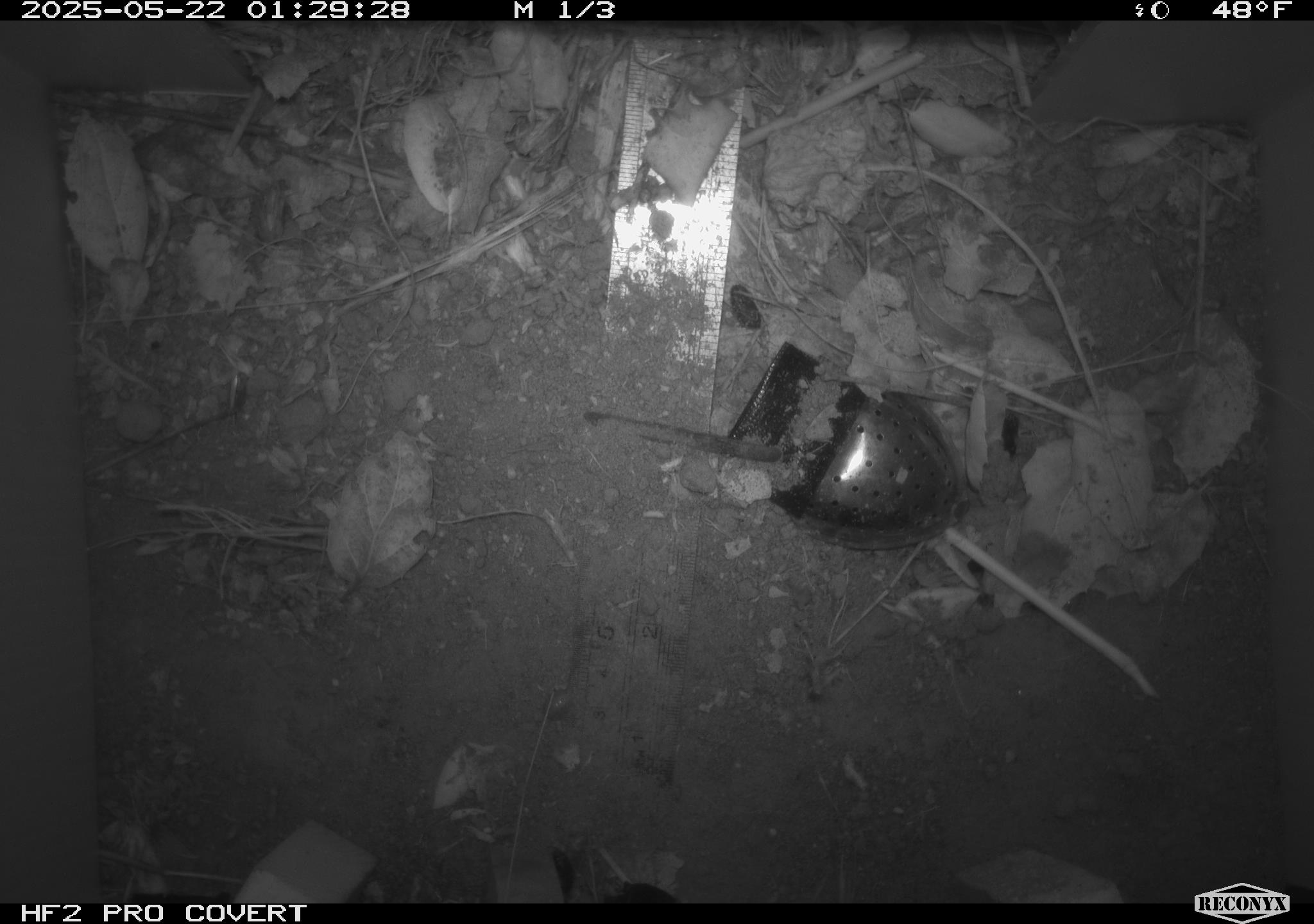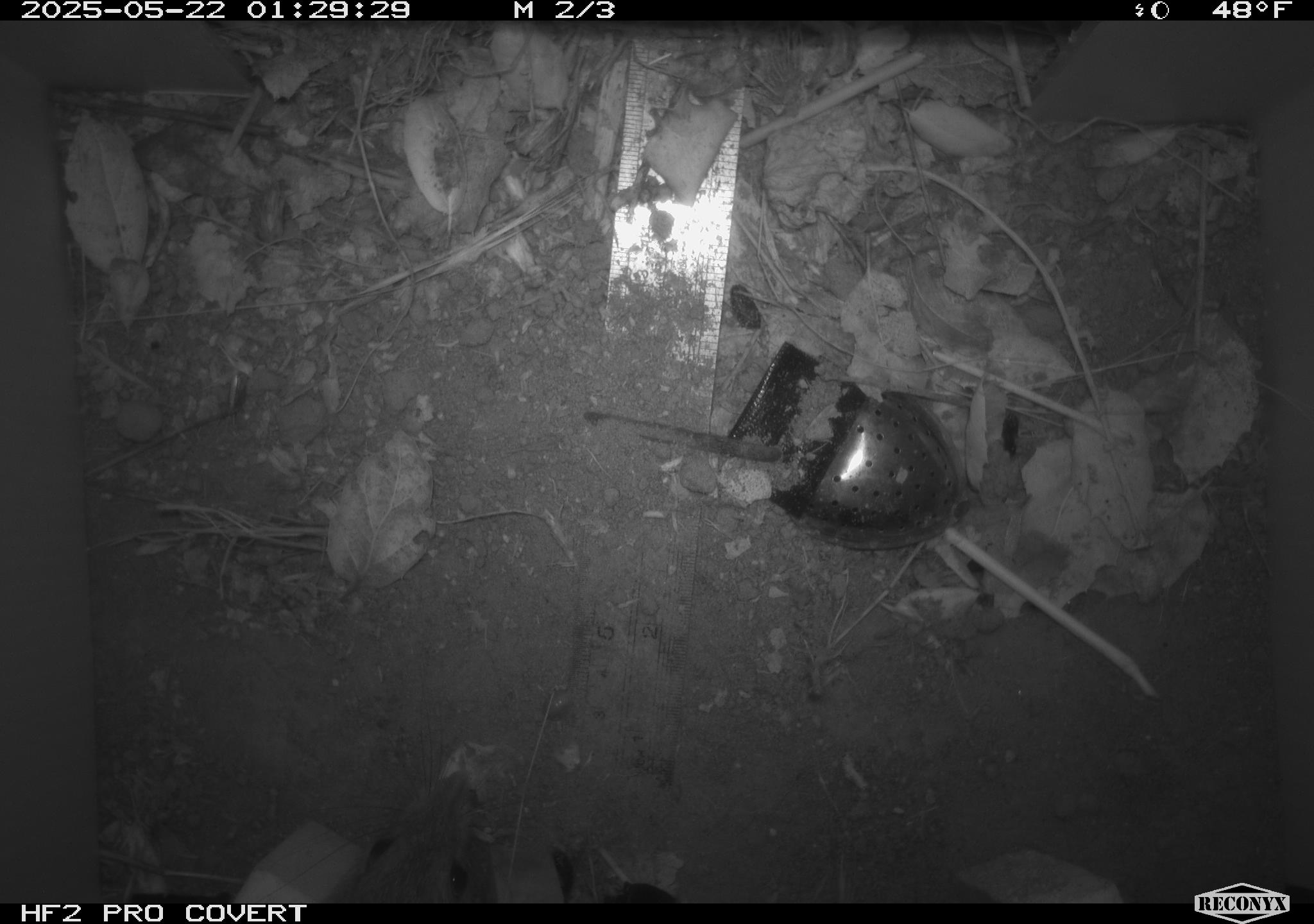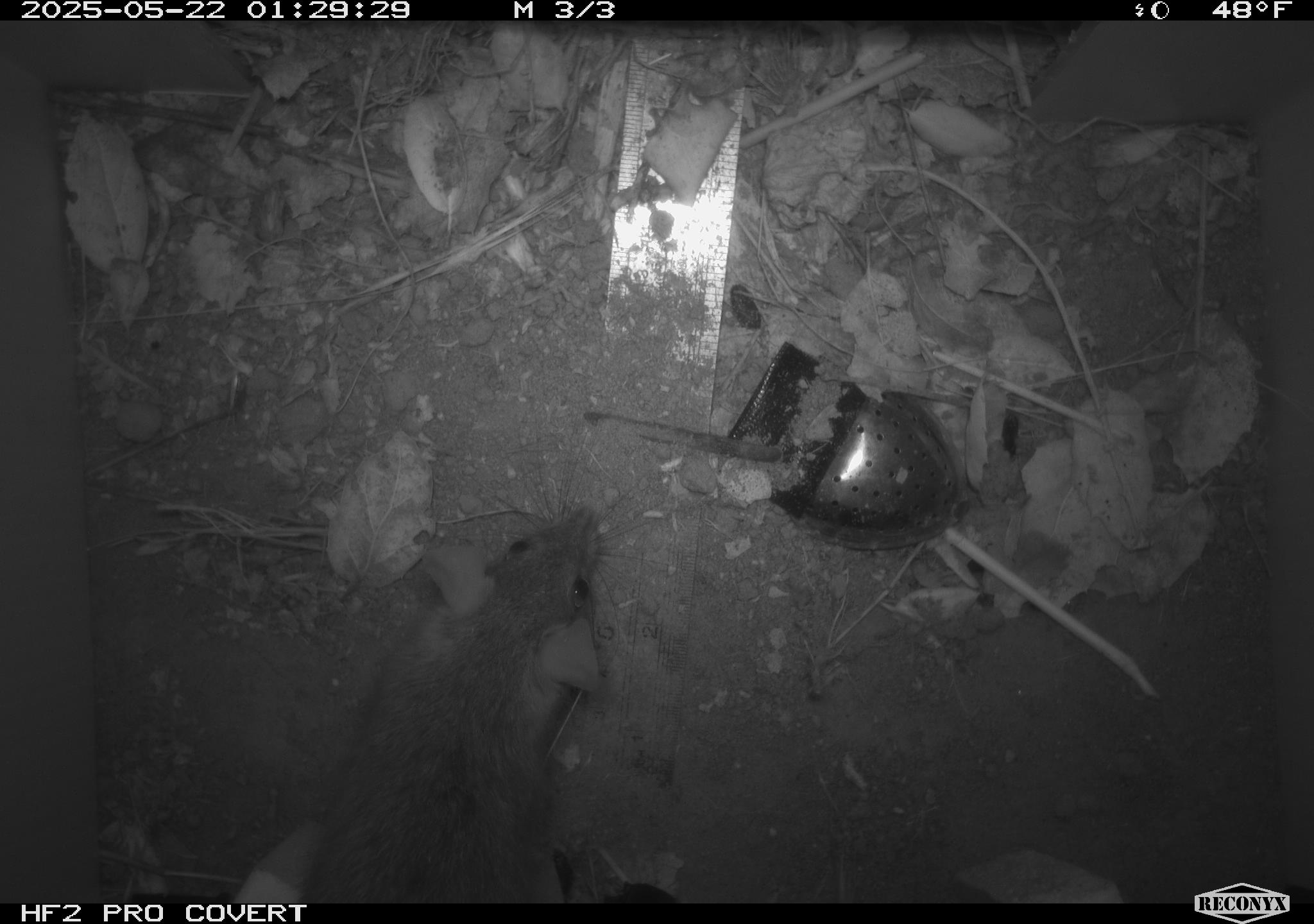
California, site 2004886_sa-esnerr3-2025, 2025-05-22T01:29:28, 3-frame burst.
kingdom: Animalia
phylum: Chordata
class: Mammalia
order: Rodentia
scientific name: Rodentia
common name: rodent